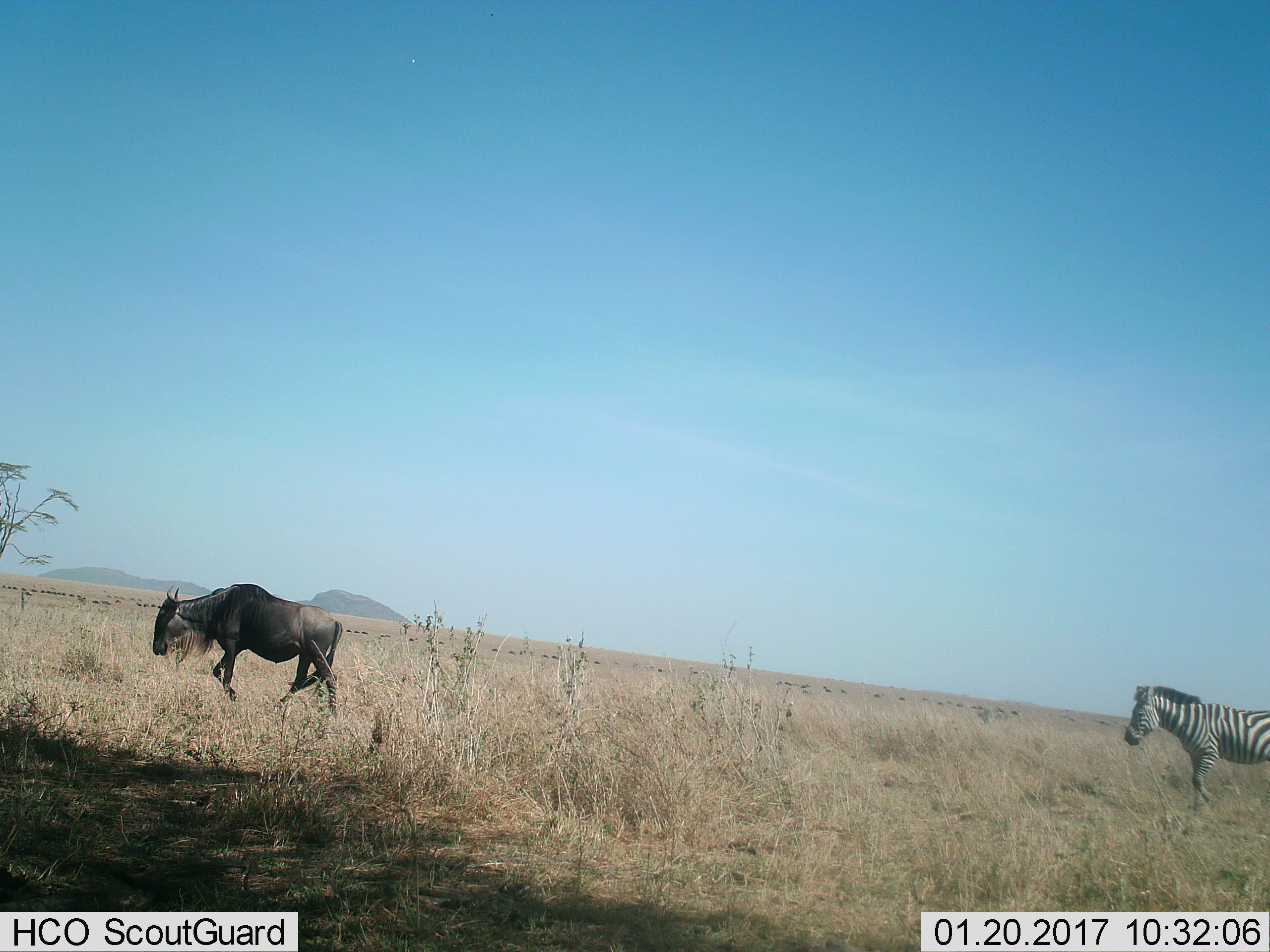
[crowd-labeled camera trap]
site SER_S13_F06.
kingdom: Animalia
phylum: Chordata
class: Mammalia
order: Artiodactyla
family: Bovidae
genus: Connochaetes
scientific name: Connochaetes taurinus taurinus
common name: blue wildebeest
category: wildebeestblue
Wildebeestblue (blue wildebeest) (Connochaetes taurinus taurinus), count 11-50. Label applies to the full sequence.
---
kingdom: Animalia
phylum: Chordata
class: Mammalia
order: Perissodactyla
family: Equidae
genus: Equus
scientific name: Equus quagga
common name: plains zebra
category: zebraplains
Zebraplains (plains zebra) (Equus quagga), count 1. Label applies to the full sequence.